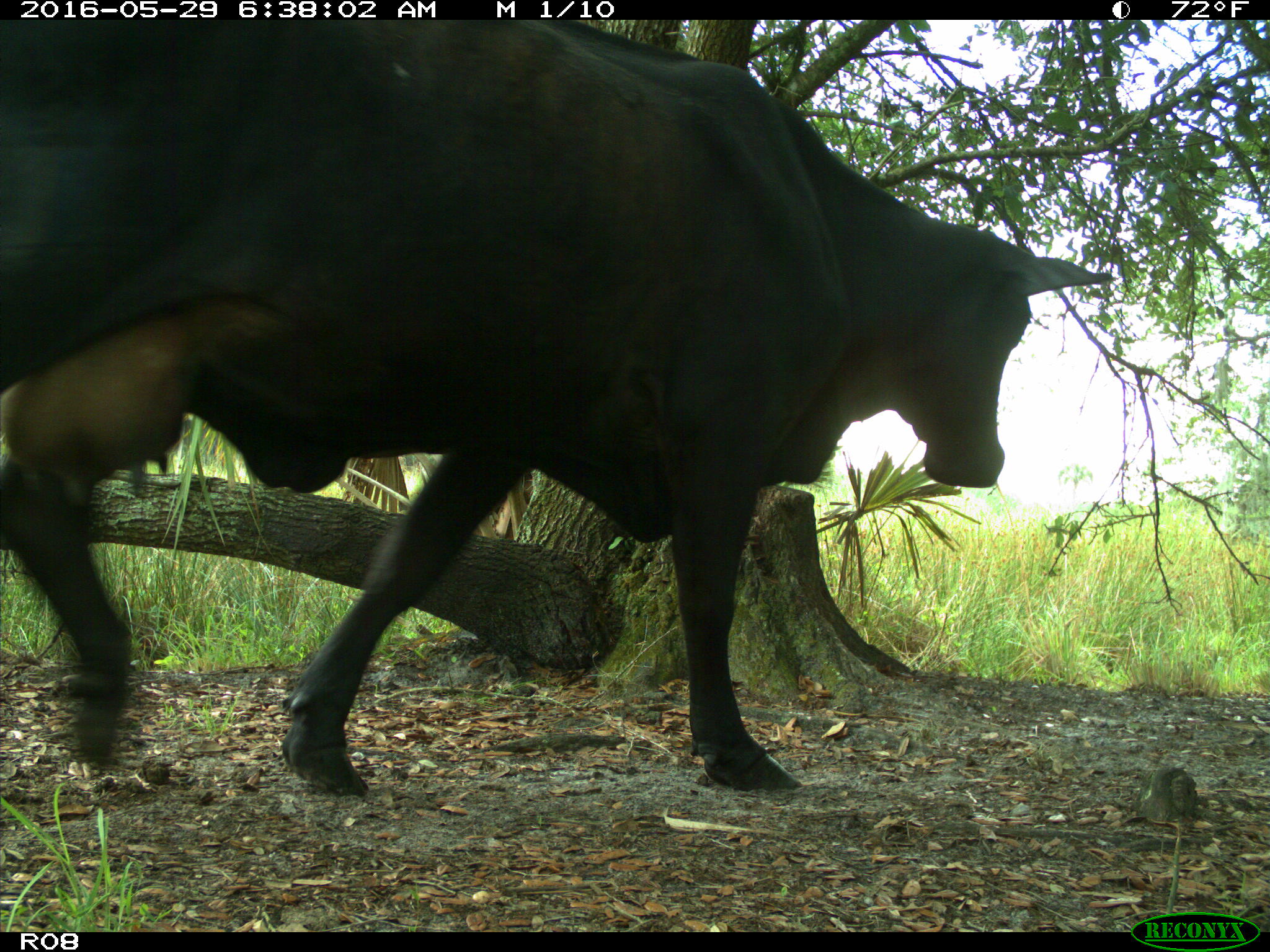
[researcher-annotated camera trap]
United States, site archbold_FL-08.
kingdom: Animalia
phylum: Chordata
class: Mammalia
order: Artiodactyla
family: Bovidae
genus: Bos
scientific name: Bos taurus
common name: domestic cow